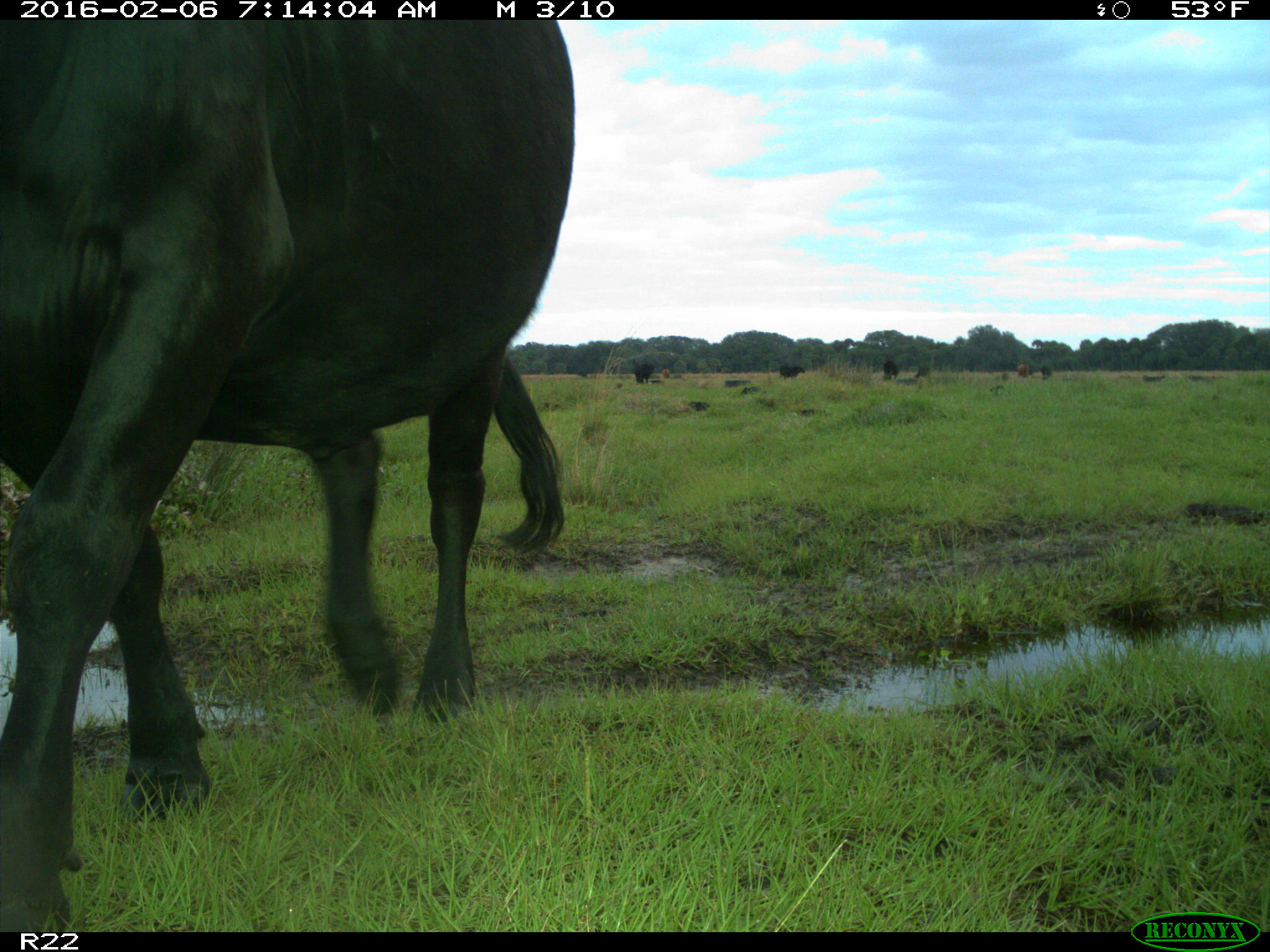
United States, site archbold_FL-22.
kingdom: Animalia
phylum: Chordata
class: Mammalia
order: Artiodactyla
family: Bovidae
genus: Bos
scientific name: Bos taurus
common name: domestic cow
Bos taurus (domestic cow).